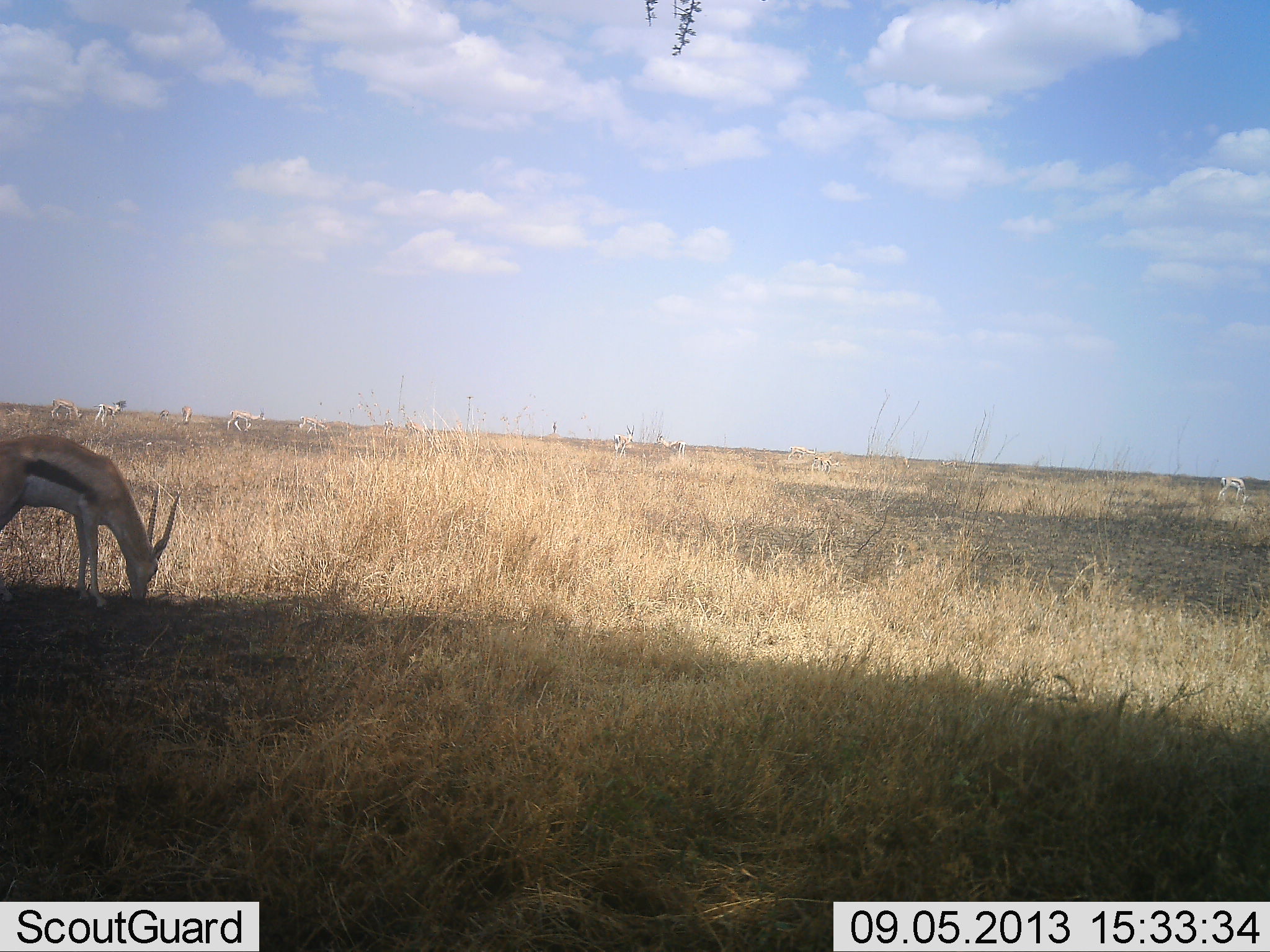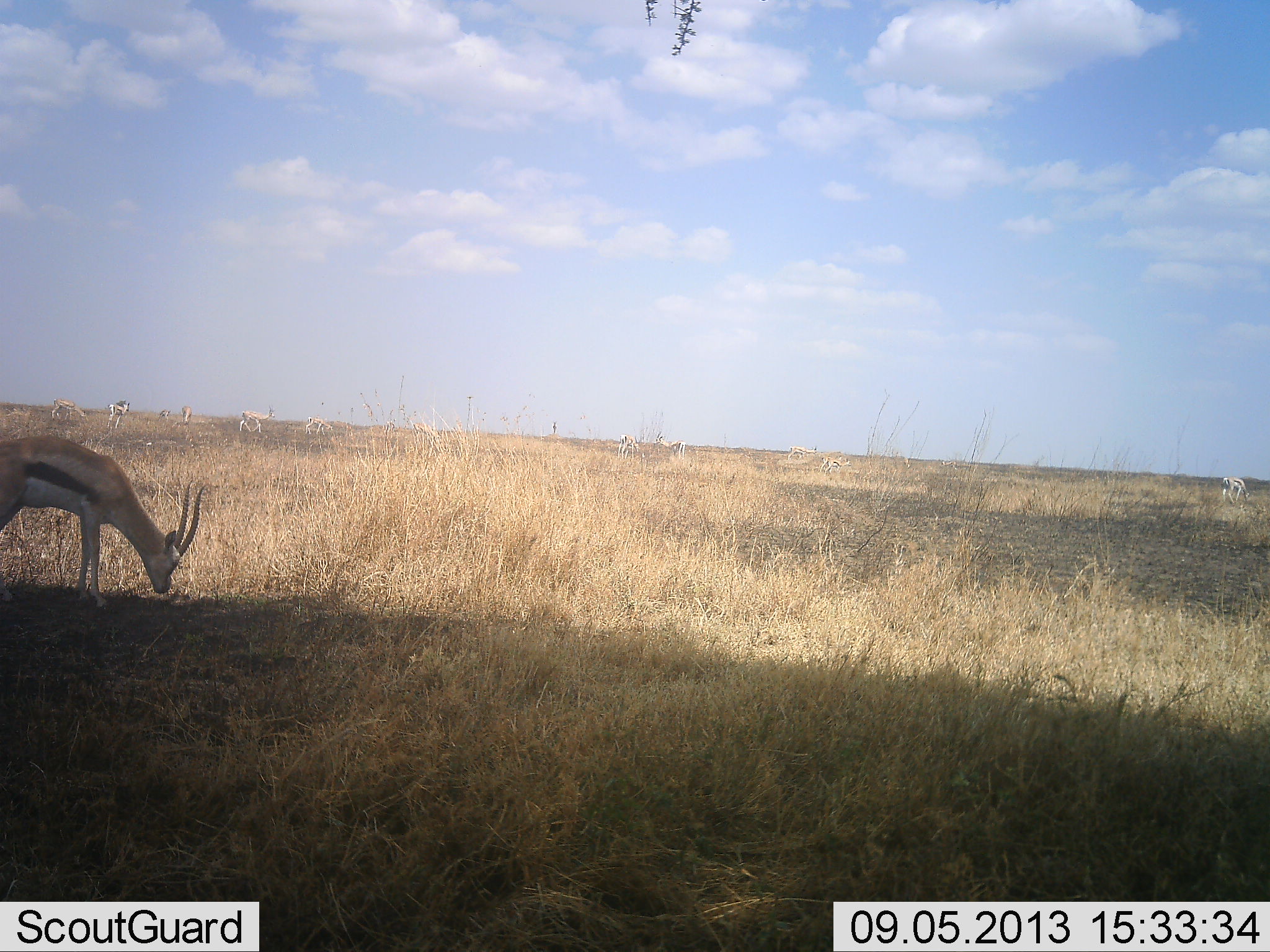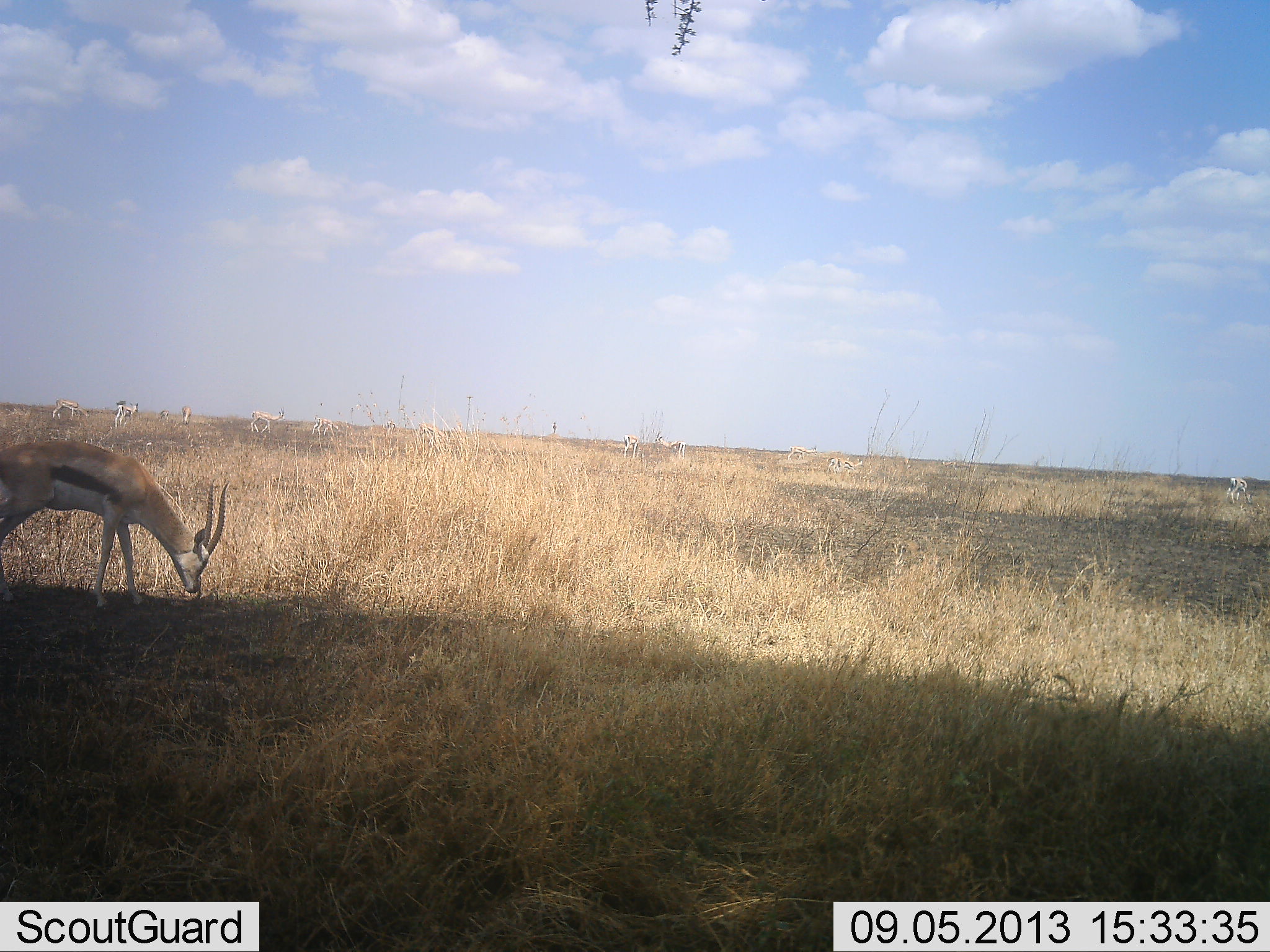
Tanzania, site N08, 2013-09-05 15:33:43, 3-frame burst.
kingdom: Animalia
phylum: Chordata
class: Mammalia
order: Artiodactyla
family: Bovidae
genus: Eudorcas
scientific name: Eudorcas thomsonii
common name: thomson's gazelle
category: gazellethomsons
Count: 7.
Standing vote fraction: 29%.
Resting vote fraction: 0%.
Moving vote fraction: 35%.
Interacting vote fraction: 0%.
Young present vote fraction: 0%.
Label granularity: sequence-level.